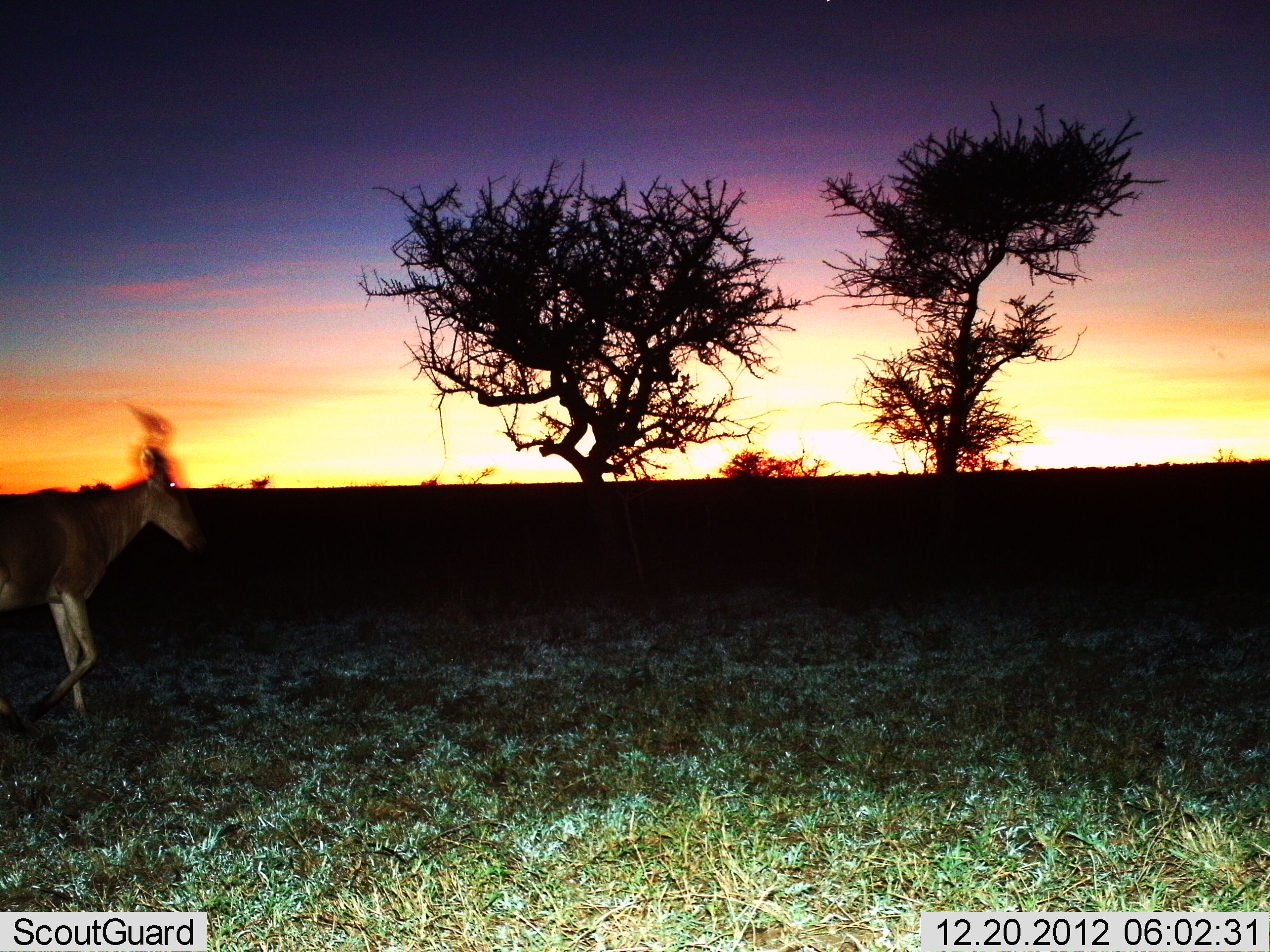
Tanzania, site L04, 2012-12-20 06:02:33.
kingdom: Animalia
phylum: Chordata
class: Mammalia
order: Artiodactyla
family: Bovidae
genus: Alcelaphus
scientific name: Alcelaphus buselaphus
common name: hartebeest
Hartebeest (Alcelaphus buselaphus), count 1. Behavior (volunteer vote fractions): standing 7%, resting 0%, moving 93%, interacting 0%. Young present (vote fraction): 0%. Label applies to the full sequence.